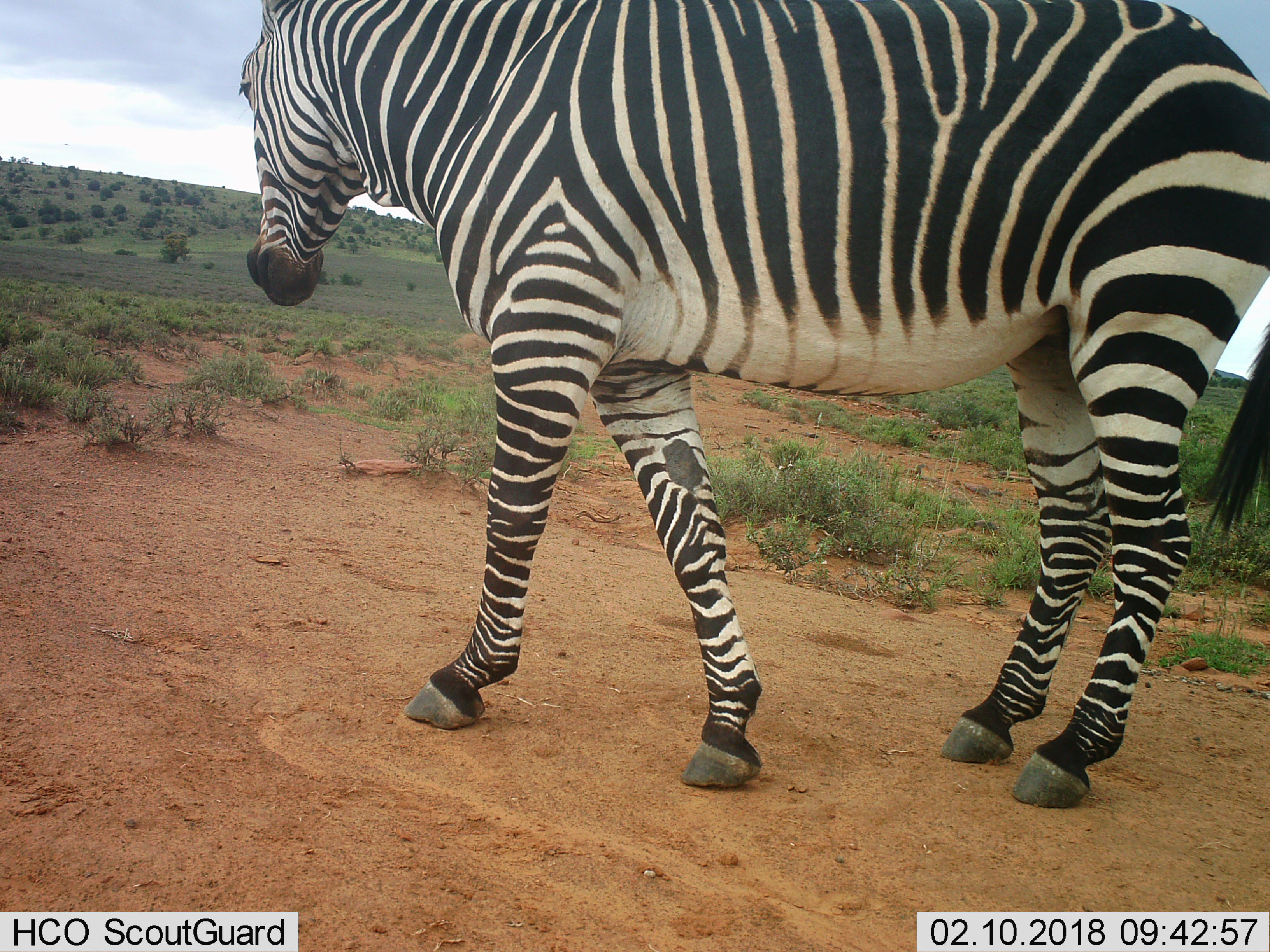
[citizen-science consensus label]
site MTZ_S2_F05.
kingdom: Animalia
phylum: Chordata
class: Mammalia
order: Perissodactyla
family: Equidae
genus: Equus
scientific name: Equus zebra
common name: mountain zebra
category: zebramountain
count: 1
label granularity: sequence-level